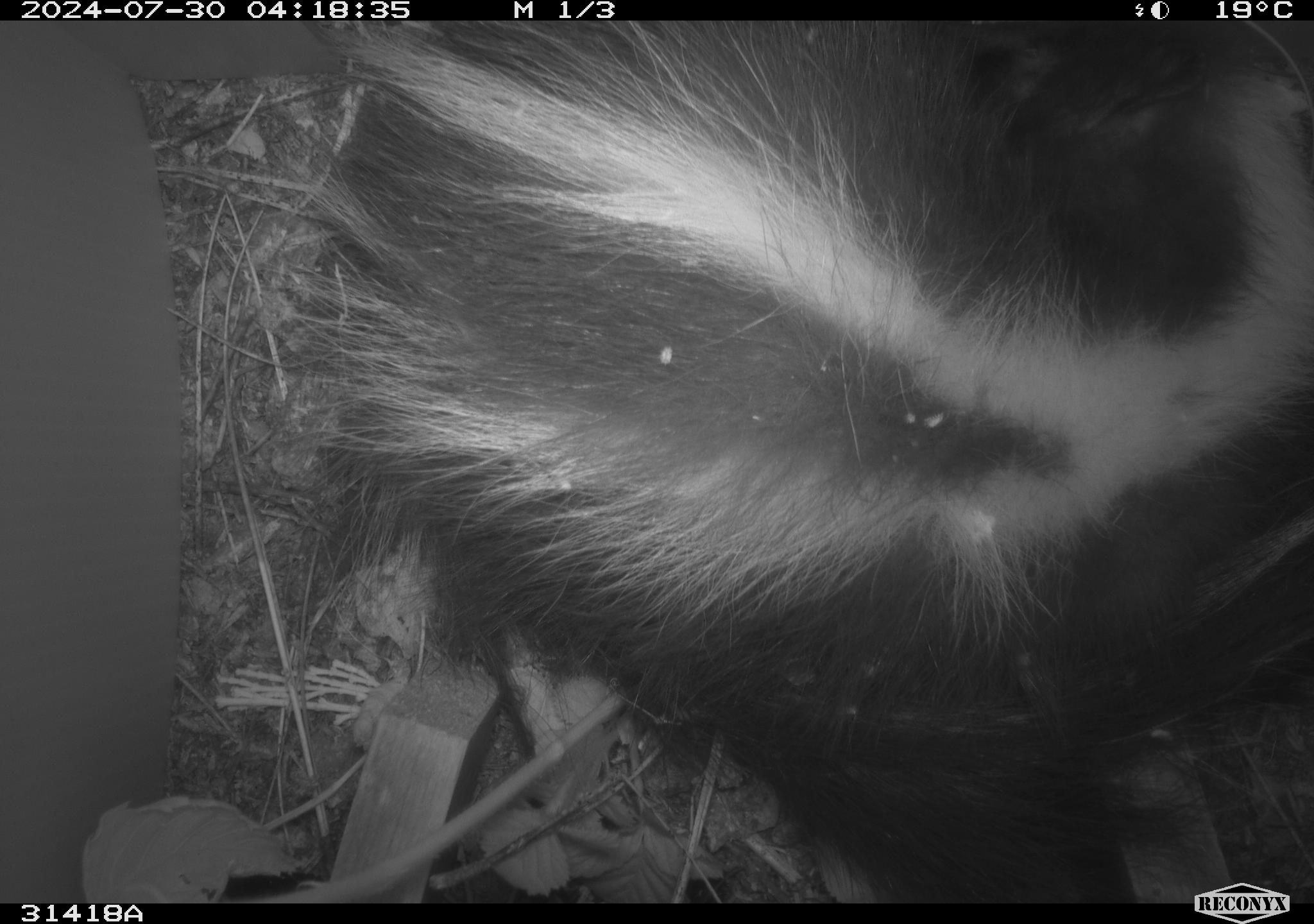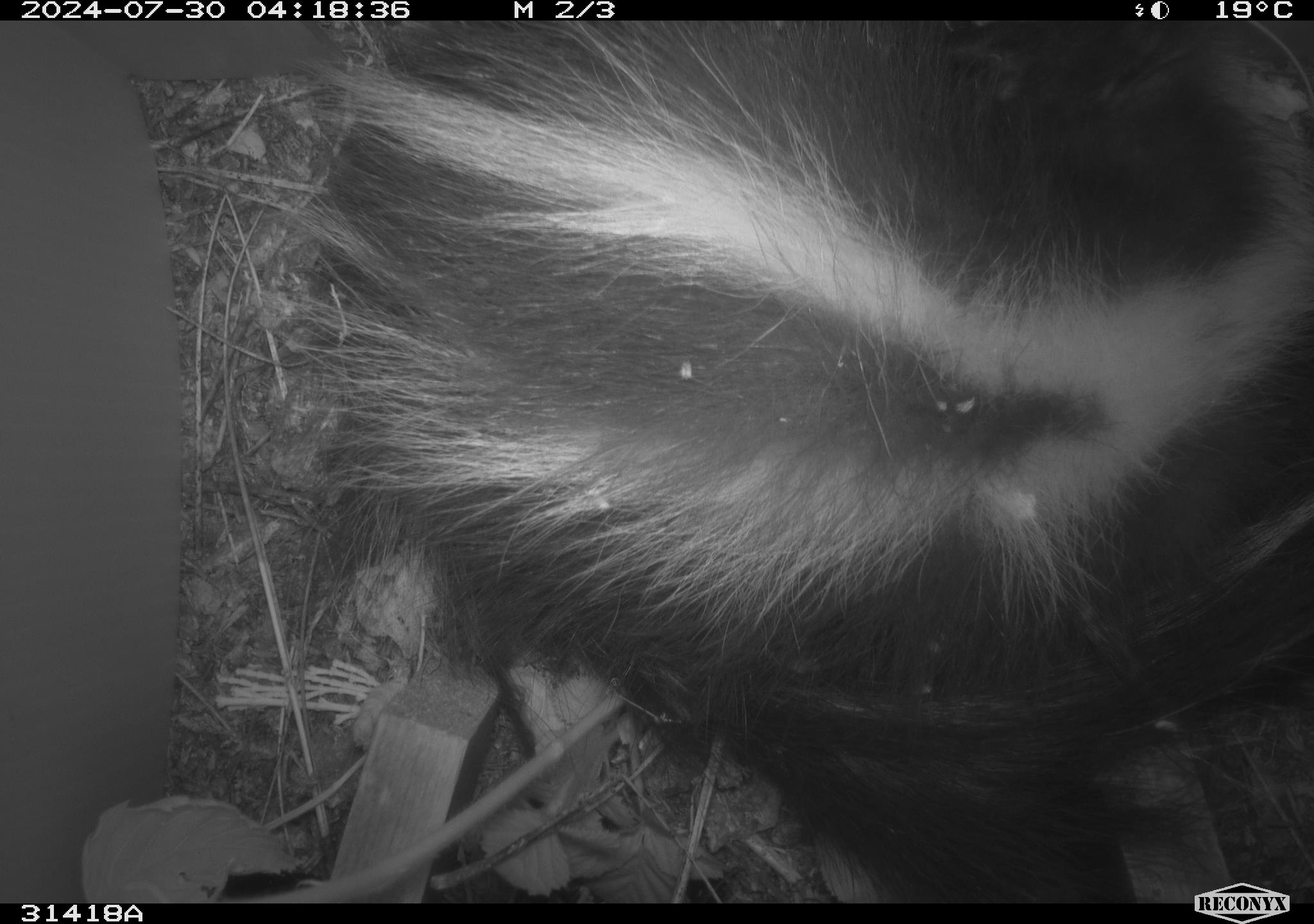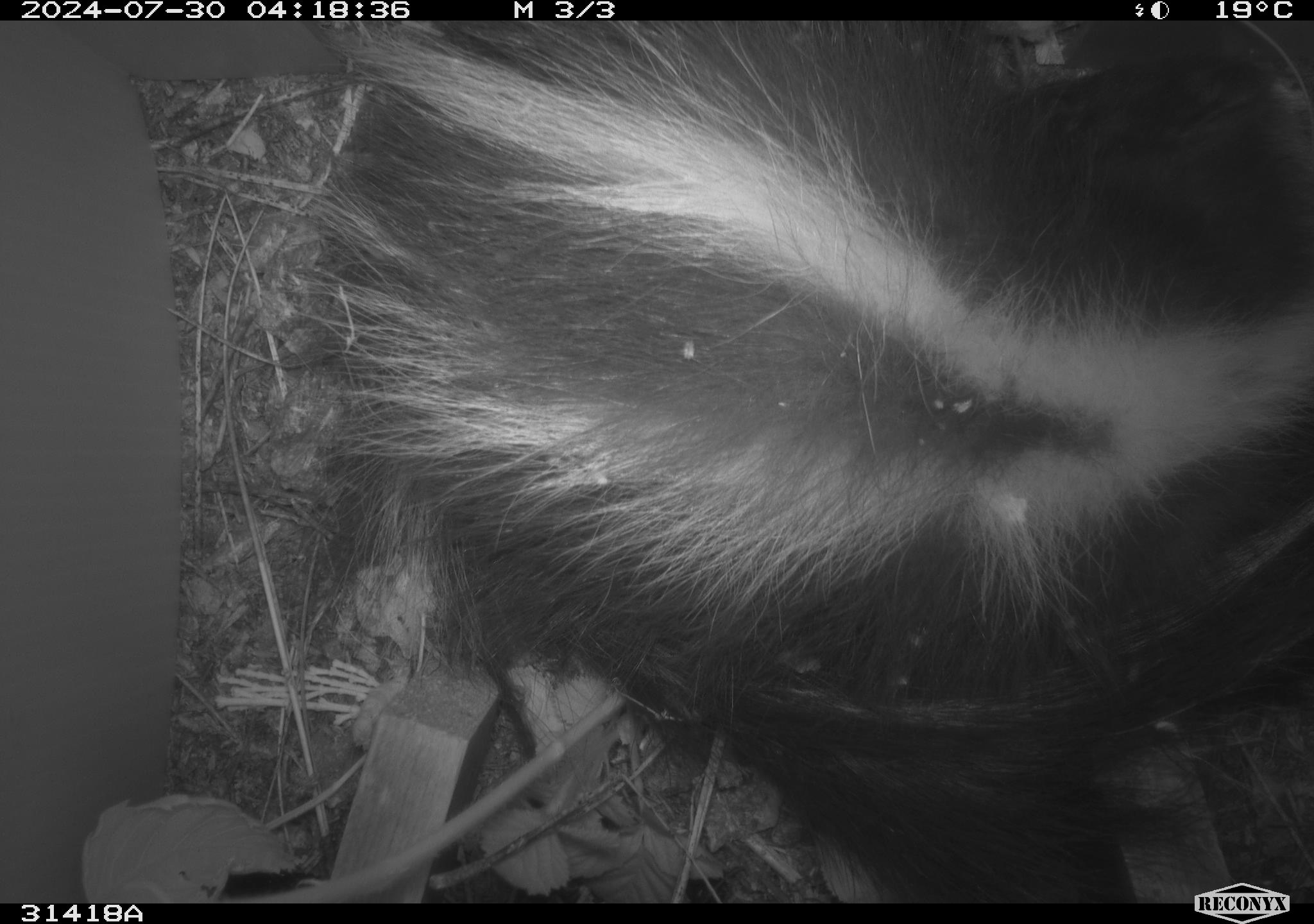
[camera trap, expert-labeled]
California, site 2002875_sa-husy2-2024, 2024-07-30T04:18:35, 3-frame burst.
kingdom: Animalia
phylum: Chordata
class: Mammalia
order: Carnivora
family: Mephitidae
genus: Mephitis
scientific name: Mephitis mephitis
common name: striped skunk